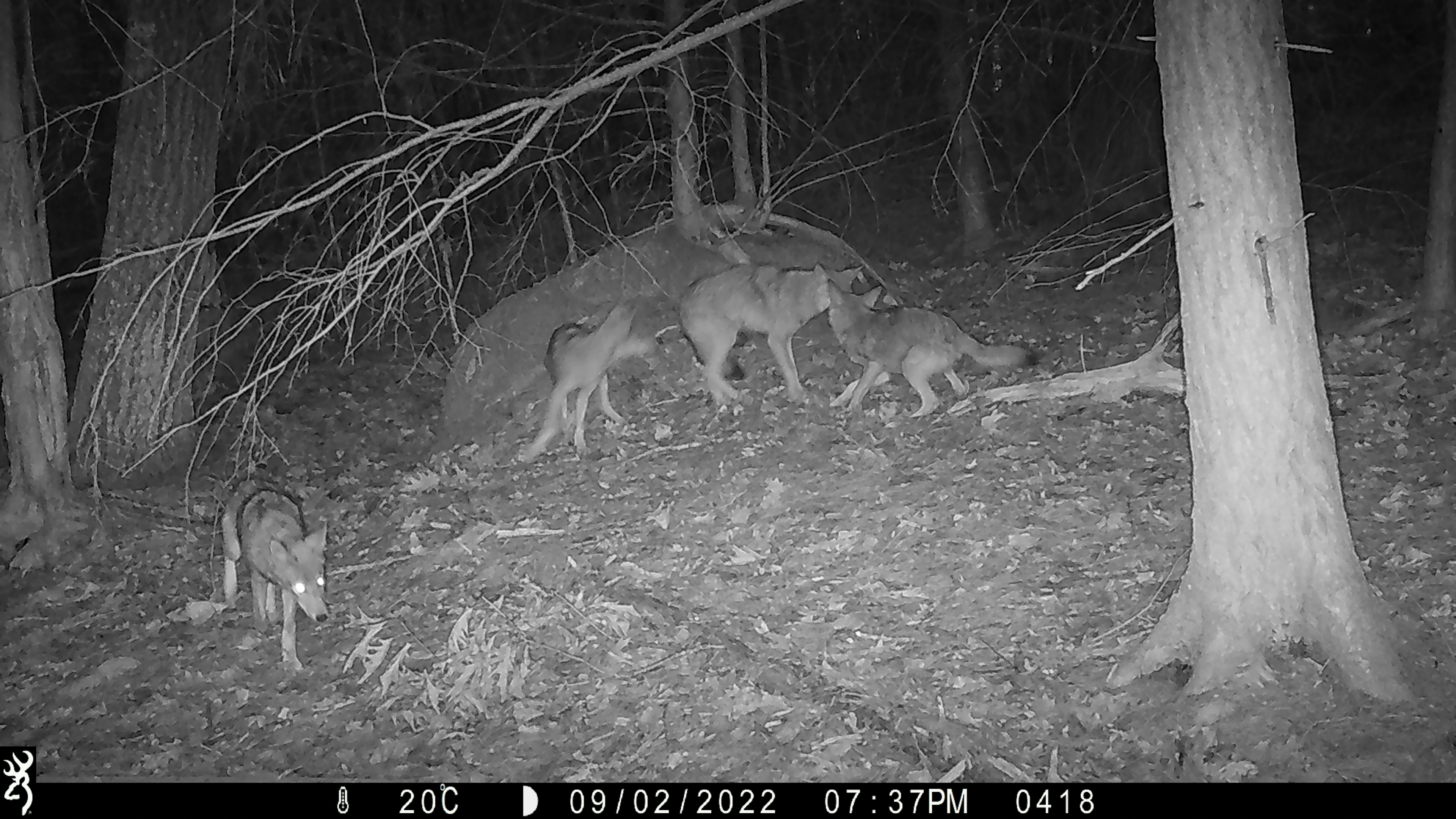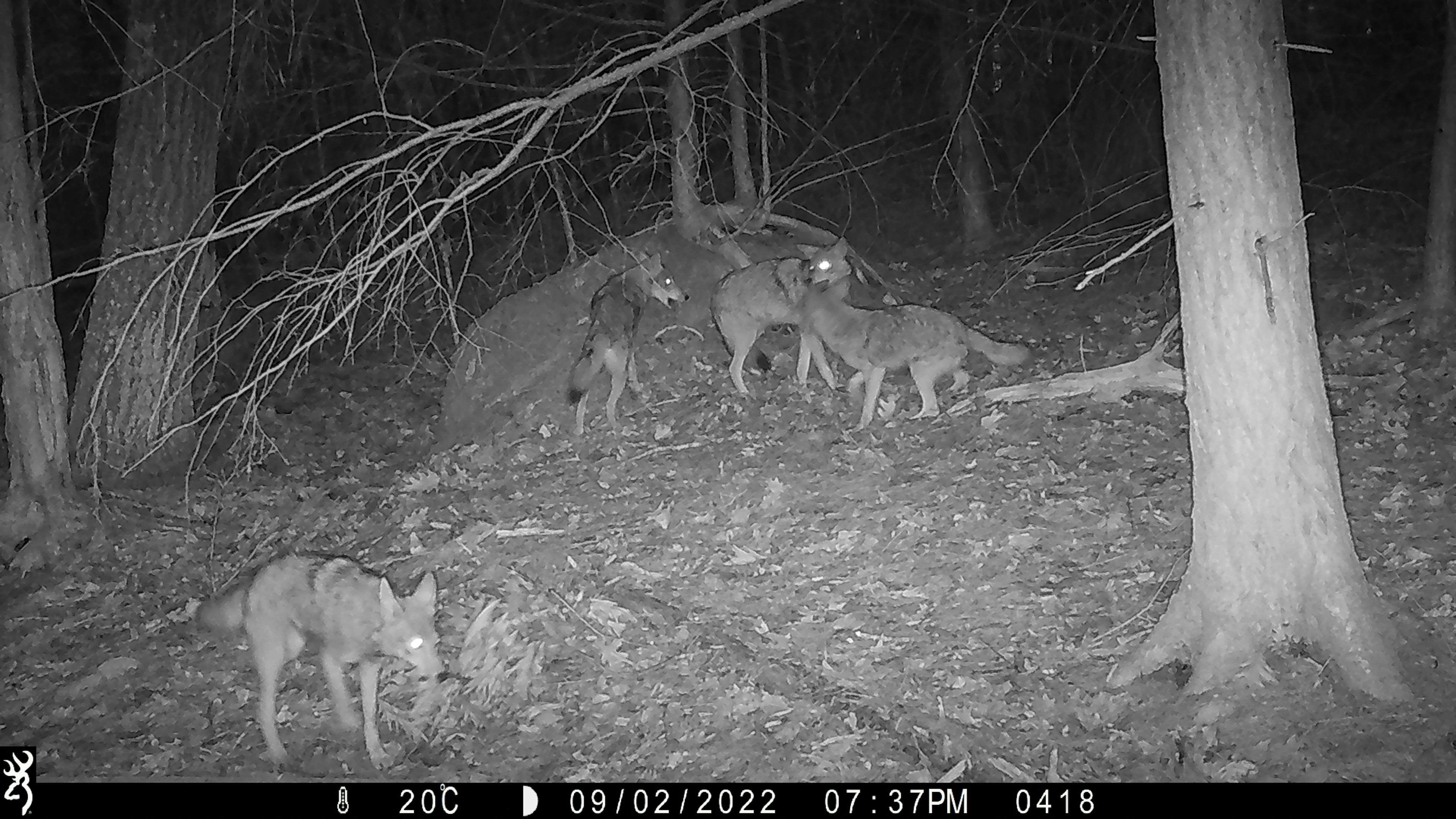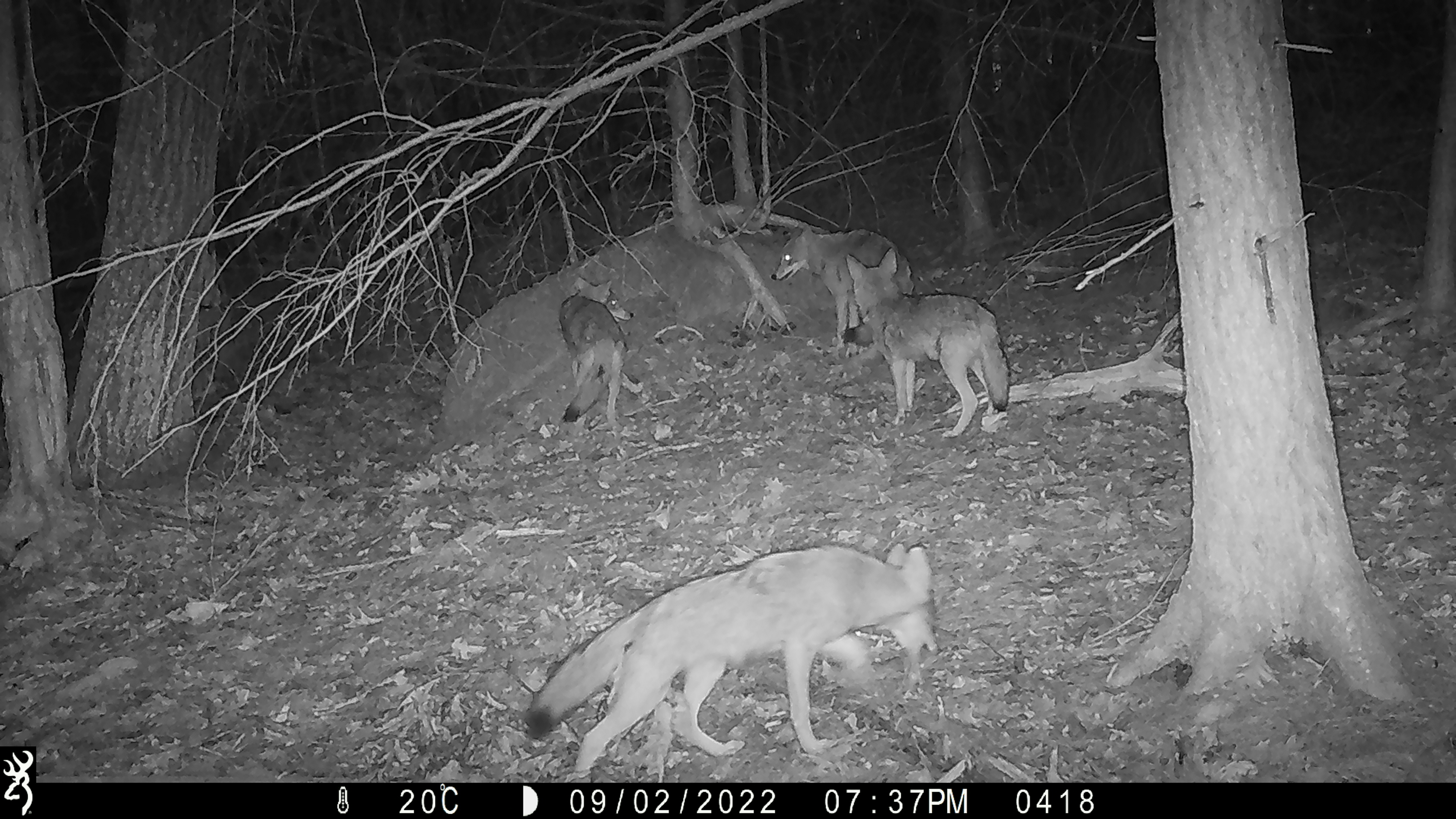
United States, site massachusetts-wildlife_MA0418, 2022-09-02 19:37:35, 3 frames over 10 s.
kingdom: Animalia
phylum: Chordata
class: Mammalia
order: Carnivora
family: Canidae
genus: Canis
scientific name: Canis latrans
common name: coyote